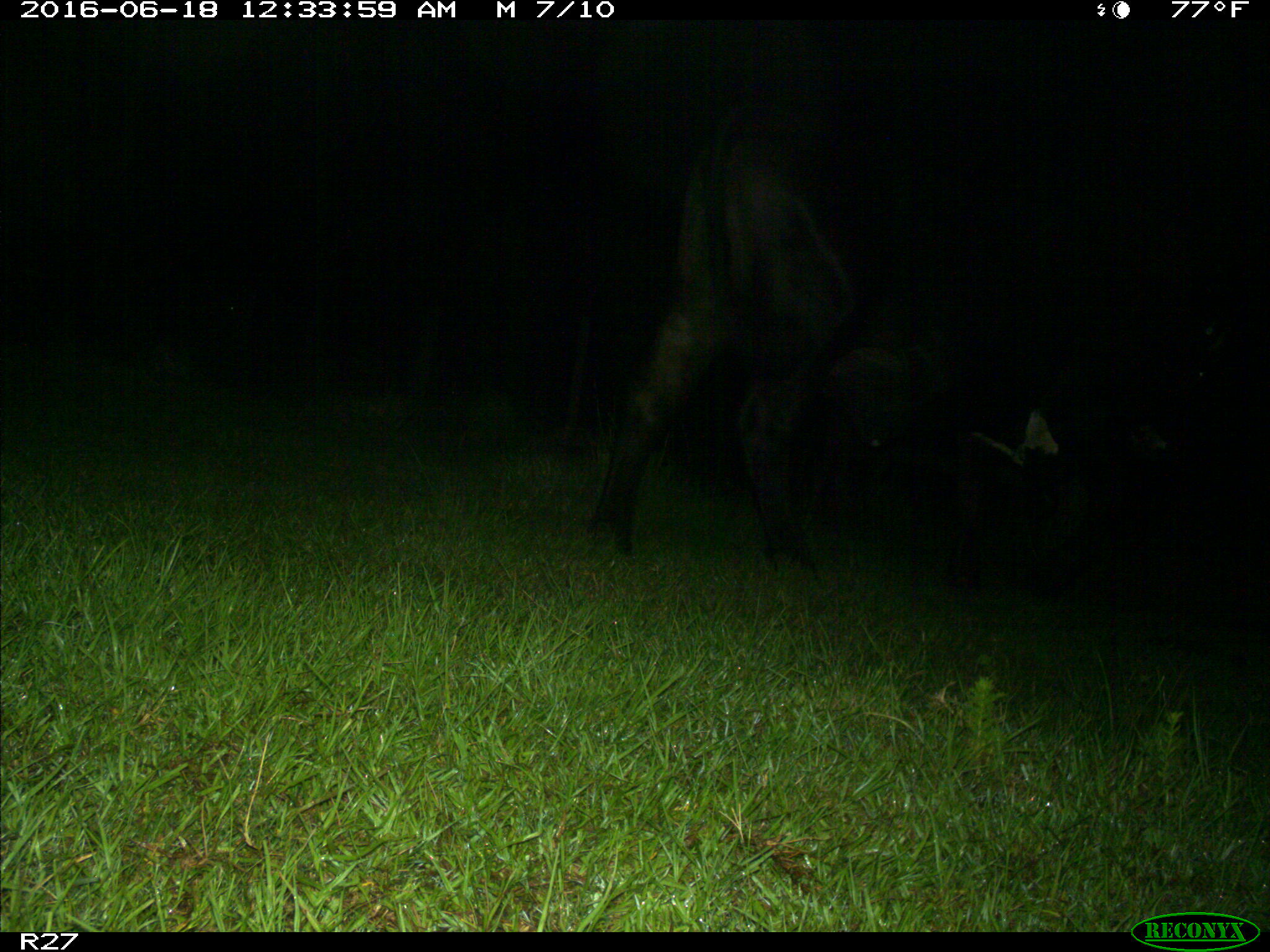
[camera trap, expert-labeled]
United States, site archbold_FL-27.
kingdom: Animalia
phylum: Chordata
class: Mammalia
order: Artiodactyla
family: Bovidae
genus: Bos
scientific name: Bos taurus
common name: domestic cow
Bos taurus (domestic cow).